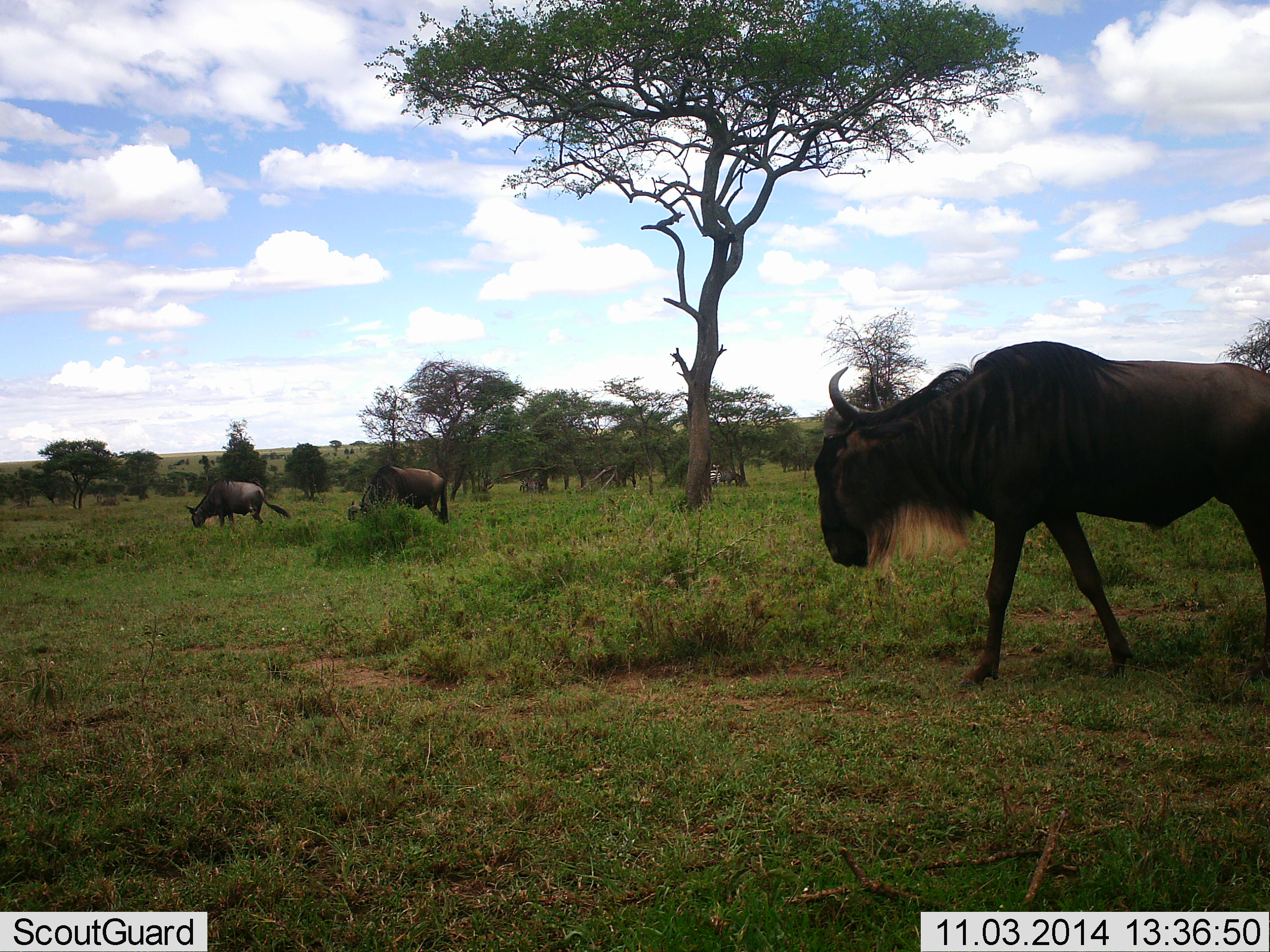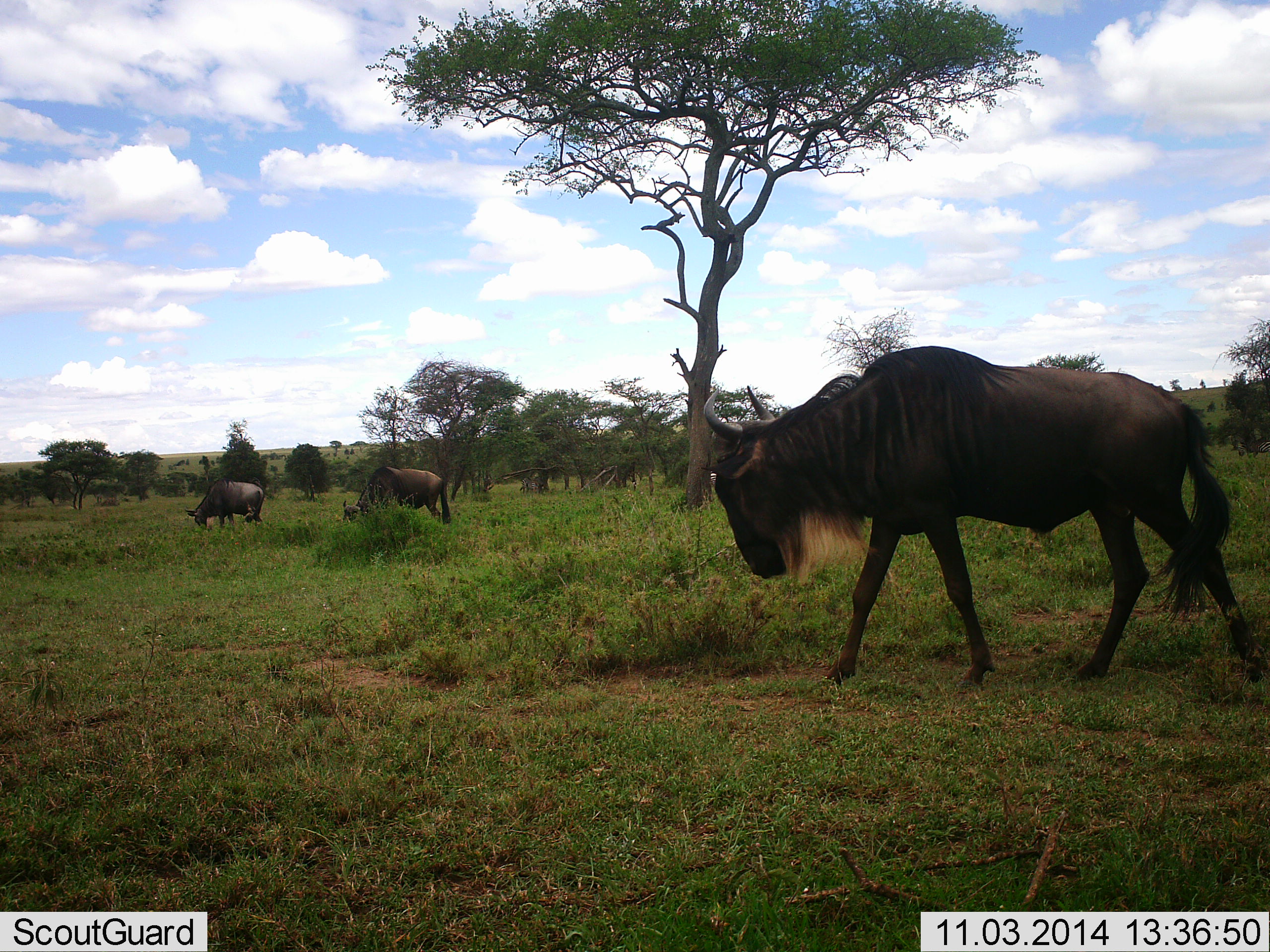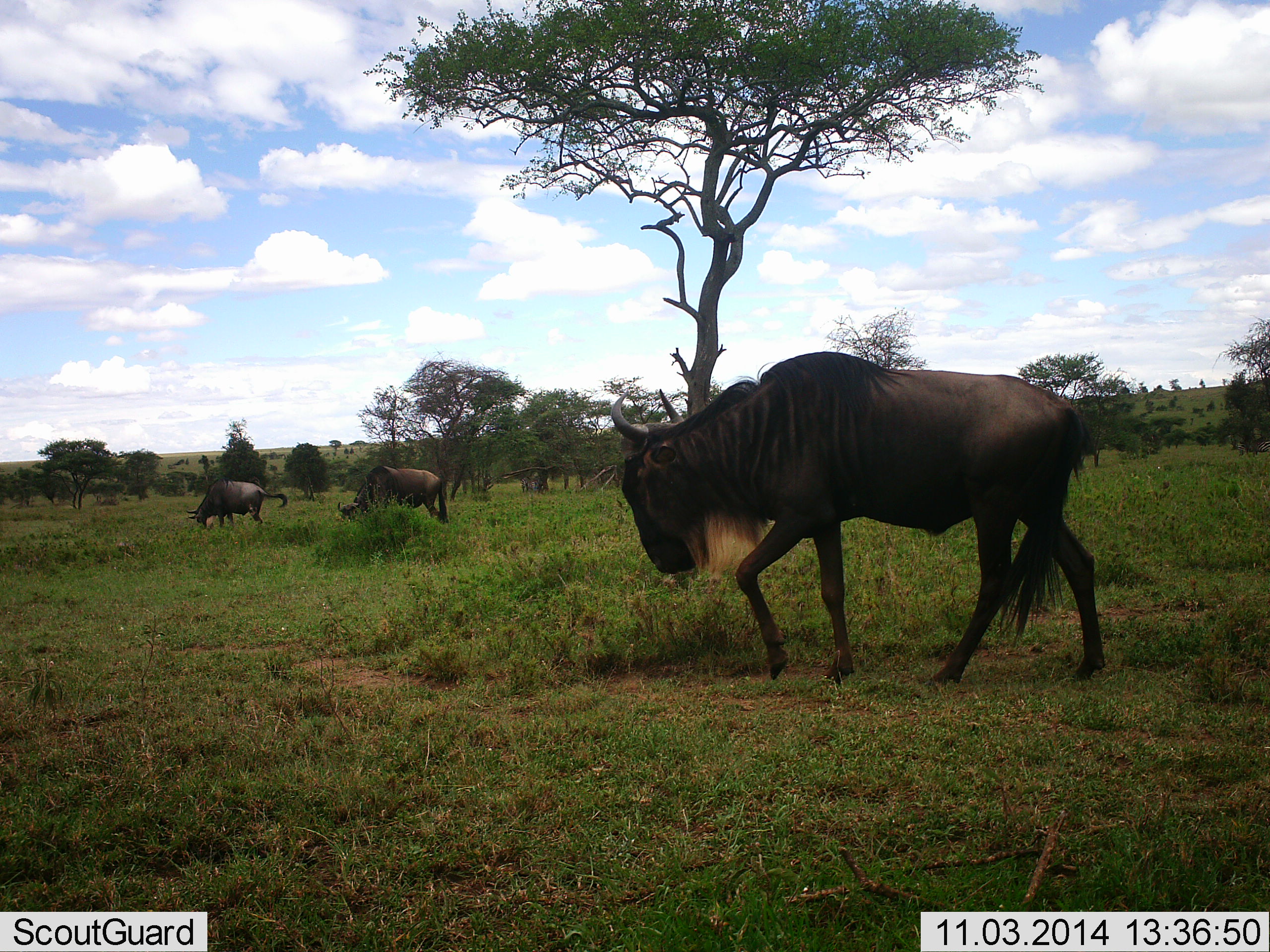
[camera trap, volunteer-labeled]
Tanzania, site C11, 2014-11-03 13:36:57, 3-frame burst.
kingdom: Animalia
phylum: Chordata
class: Mammalia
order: Artiodactyla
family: Bovidae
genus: Connochaetes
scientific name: Connochaetes taurinus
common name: blue wildebeest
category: wildebeest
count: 3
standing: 30%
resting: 0%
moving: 80%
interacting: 0%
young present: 0%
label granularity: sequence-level